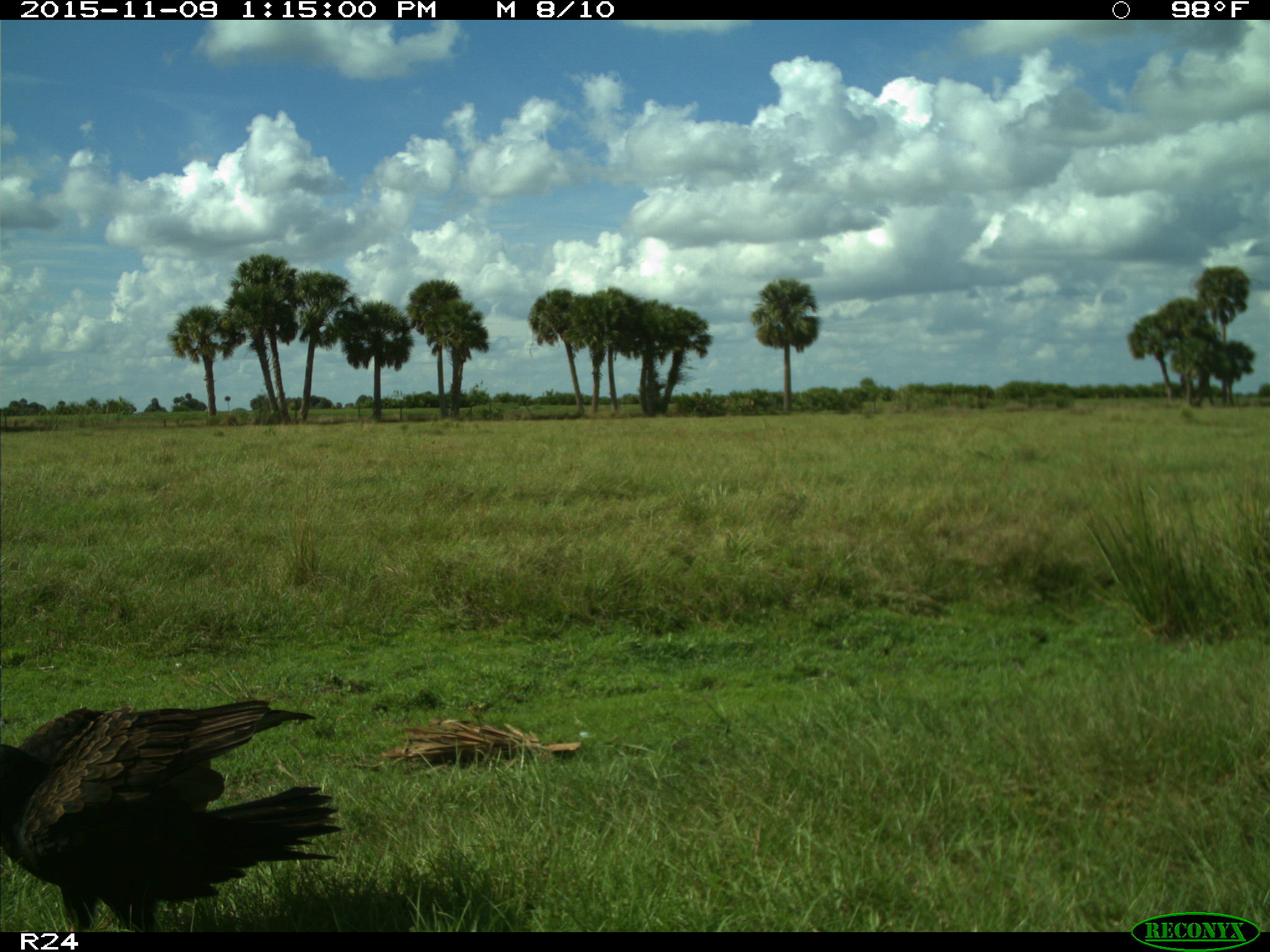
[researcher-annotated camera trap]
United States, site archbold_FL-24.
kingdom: Animalia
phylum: Chordata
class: Aves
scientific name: Aves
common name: birds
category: unidentified bird